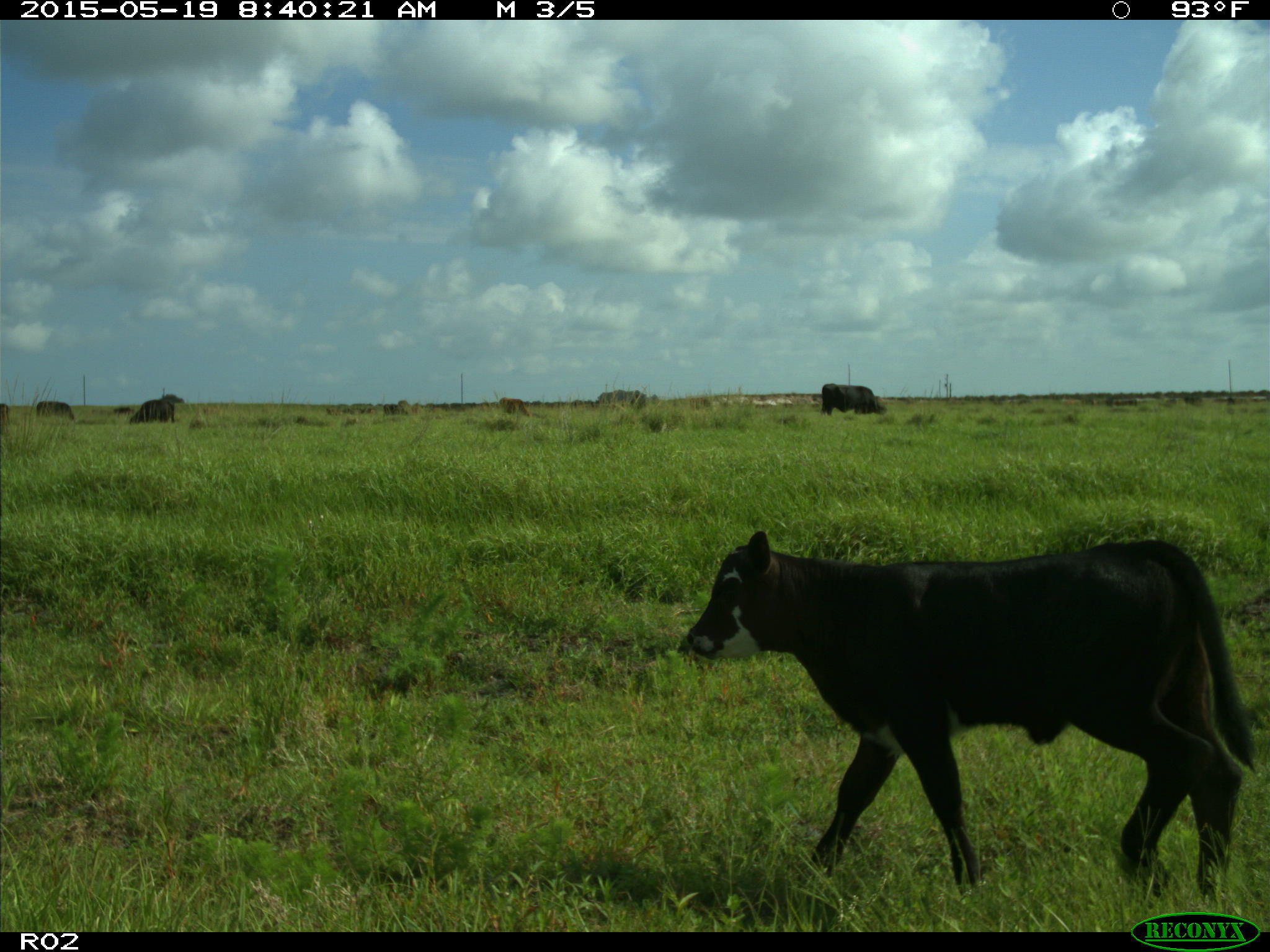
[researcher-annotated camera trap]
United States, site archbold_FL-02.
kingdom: Animalia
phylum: Chordata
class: Mammalia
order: Artiodactyla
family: Bovidae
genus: Bos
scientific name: Bos taurus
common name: domestic cow